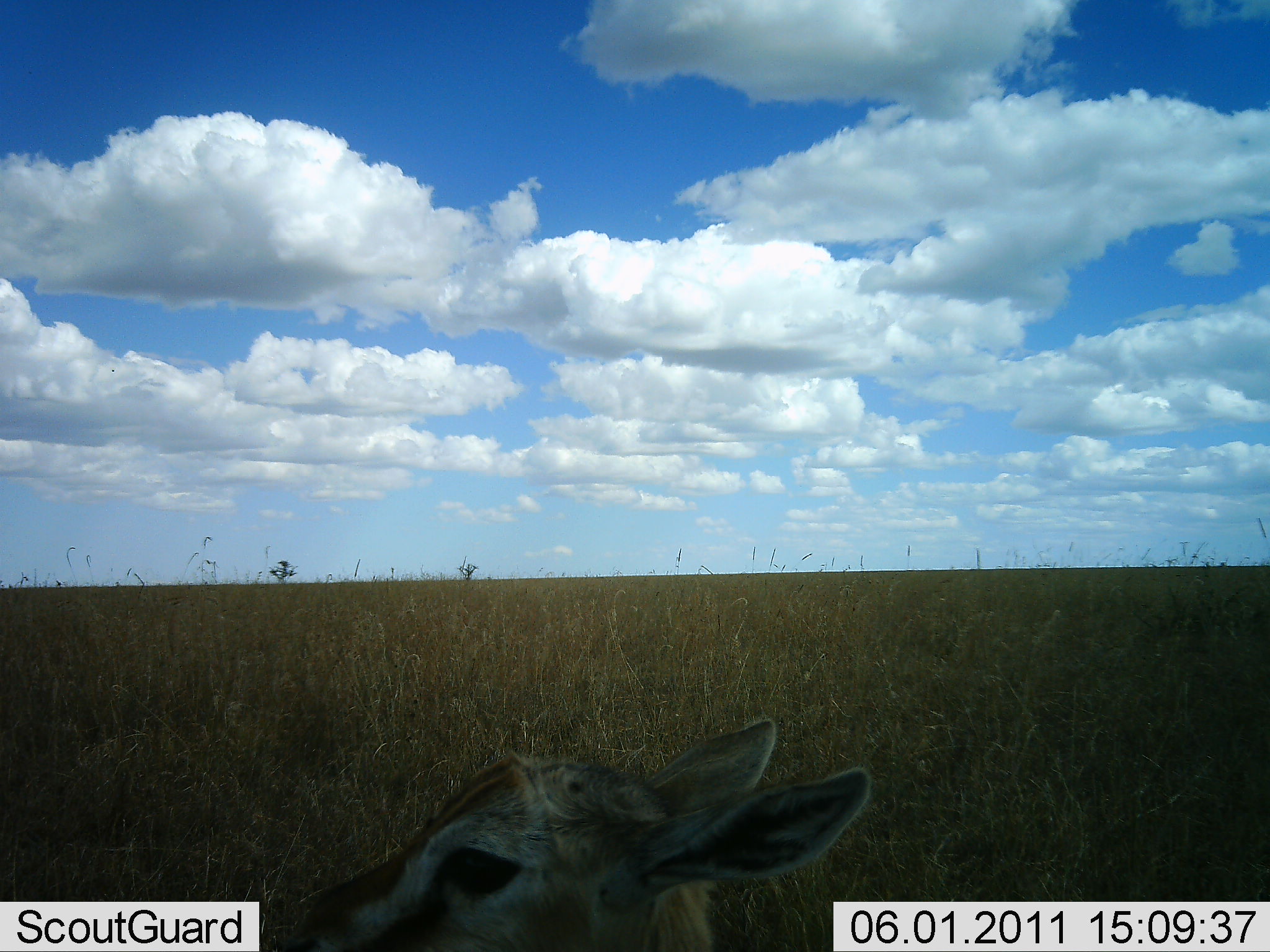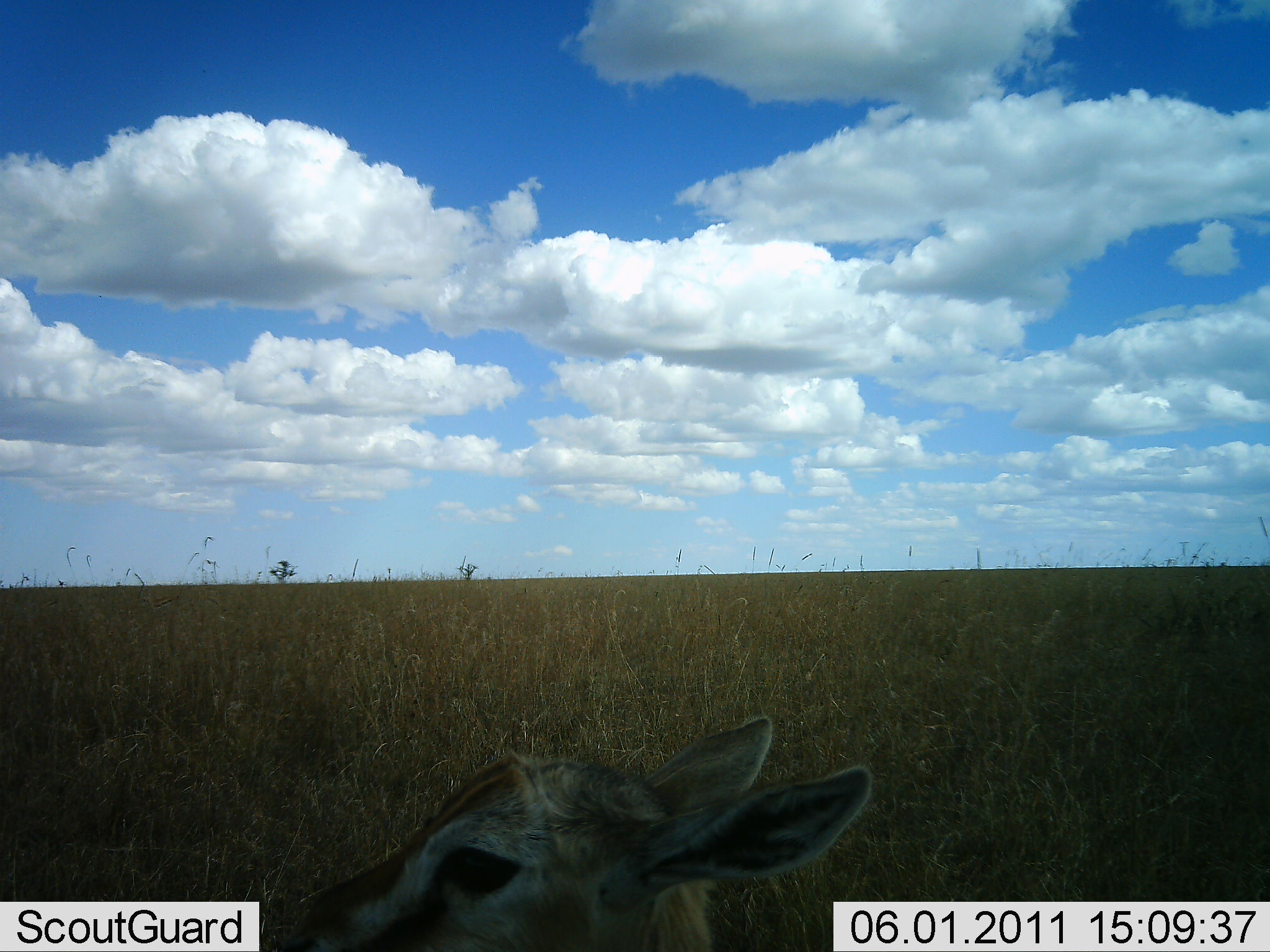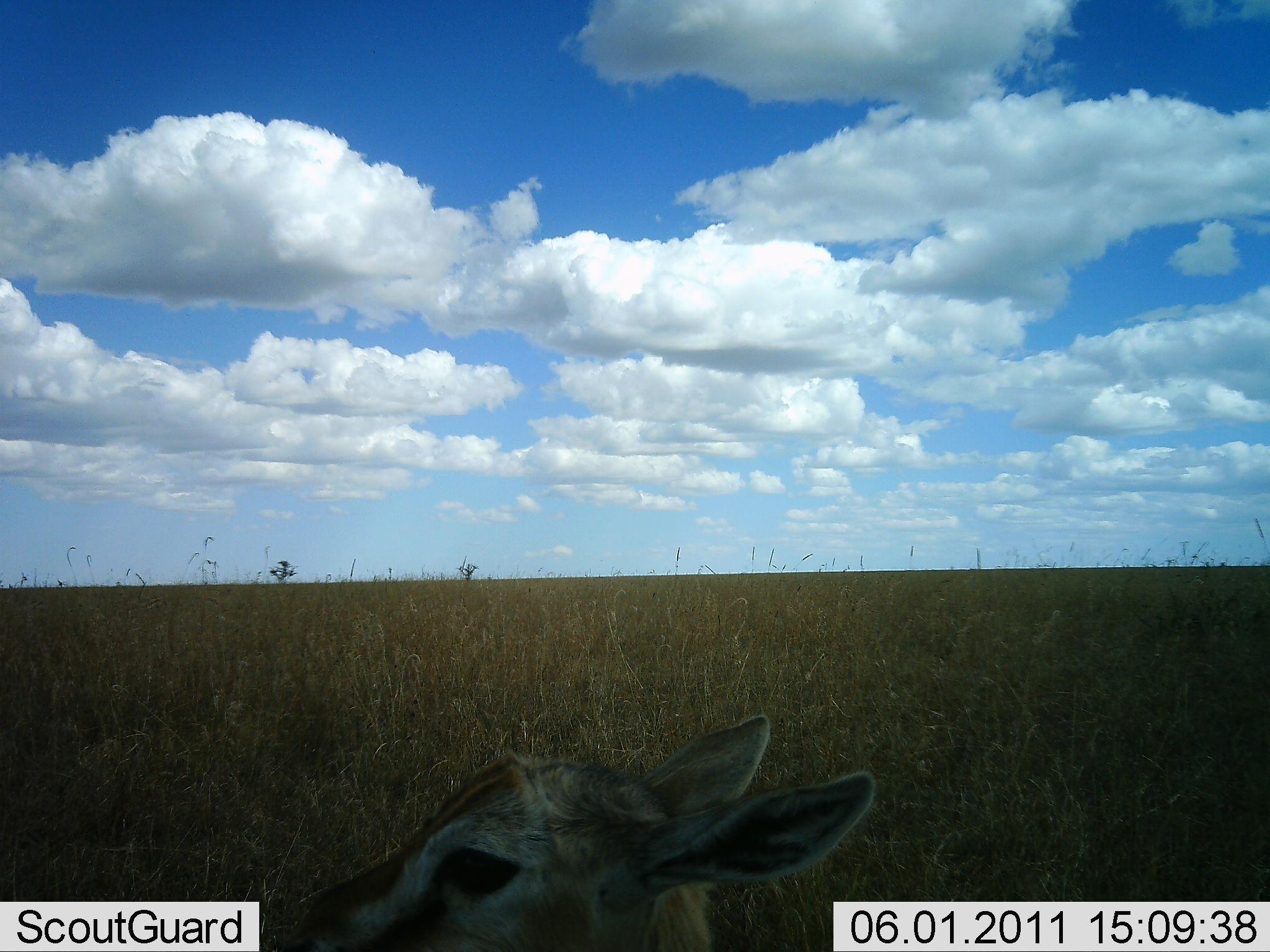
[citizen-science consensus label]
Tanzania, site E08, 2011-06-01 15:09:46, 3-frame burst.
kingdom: Animalia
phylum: Chordata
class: Mammalia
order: Artiodactyla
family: Bovidae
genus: Eudorcas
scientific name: Eudorcas thomsonii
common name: thomson's gazelle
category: gazellethomsons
Gazellethomsons (thomson's gazelle) (Eudorcas thomsonii), count 1. Behavior (volunteer vote fractions): standing 33%, resting 67%, moving 0%, interacting 0%. Young present (vote fraction): 17%. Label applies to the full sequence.